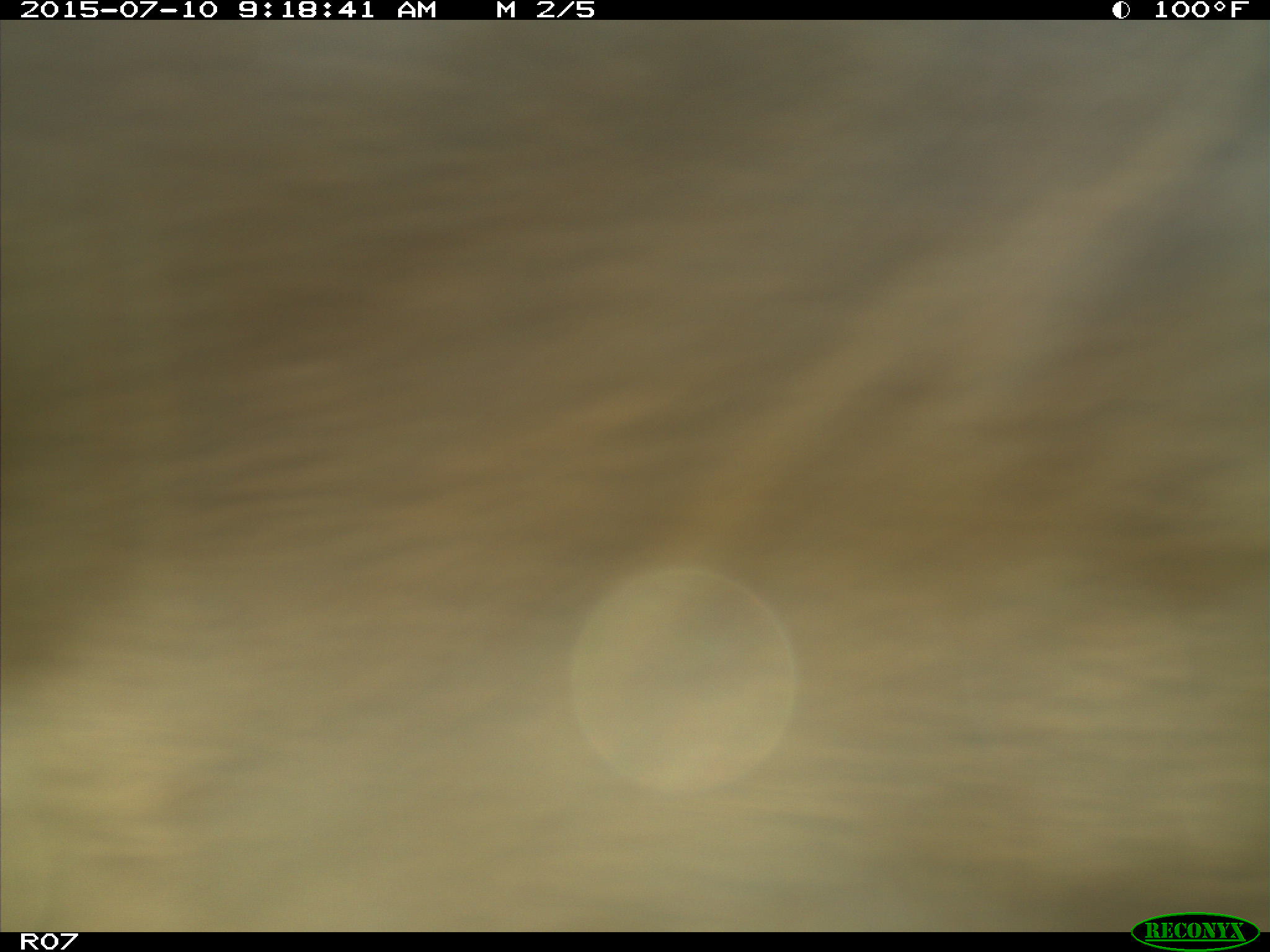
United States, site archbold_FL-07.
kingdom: Animalia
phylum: Chordata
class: Mammalia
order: Artiodactyla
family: Bovidae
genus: Bos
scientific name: Bos taurus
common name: domestic cow